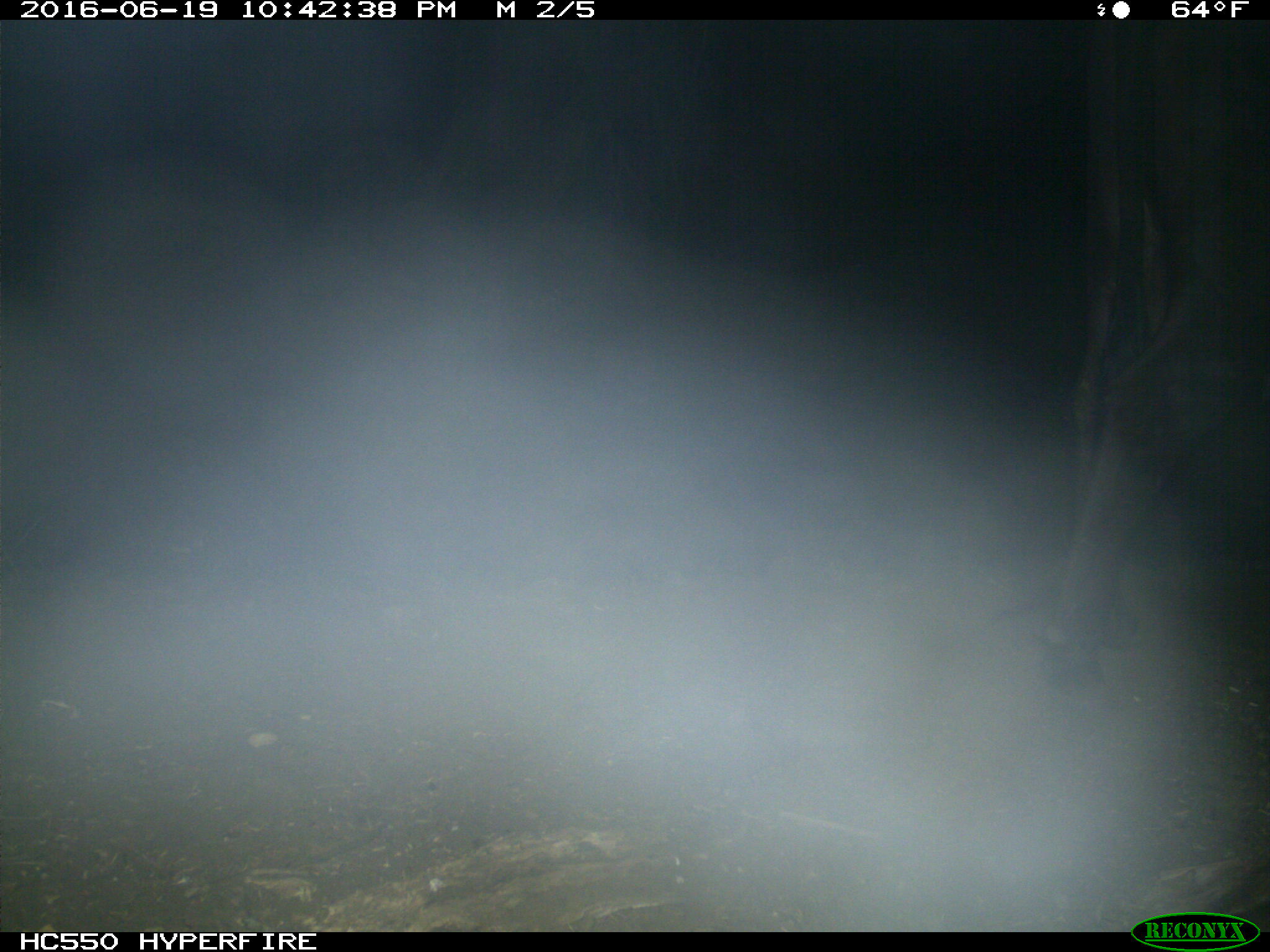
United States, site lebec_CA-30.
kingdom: Animalia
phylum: Chordata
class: Mammalia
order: Artiodactyla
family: Bovidae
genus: Bos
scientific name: Bos taurus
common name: domestic cow